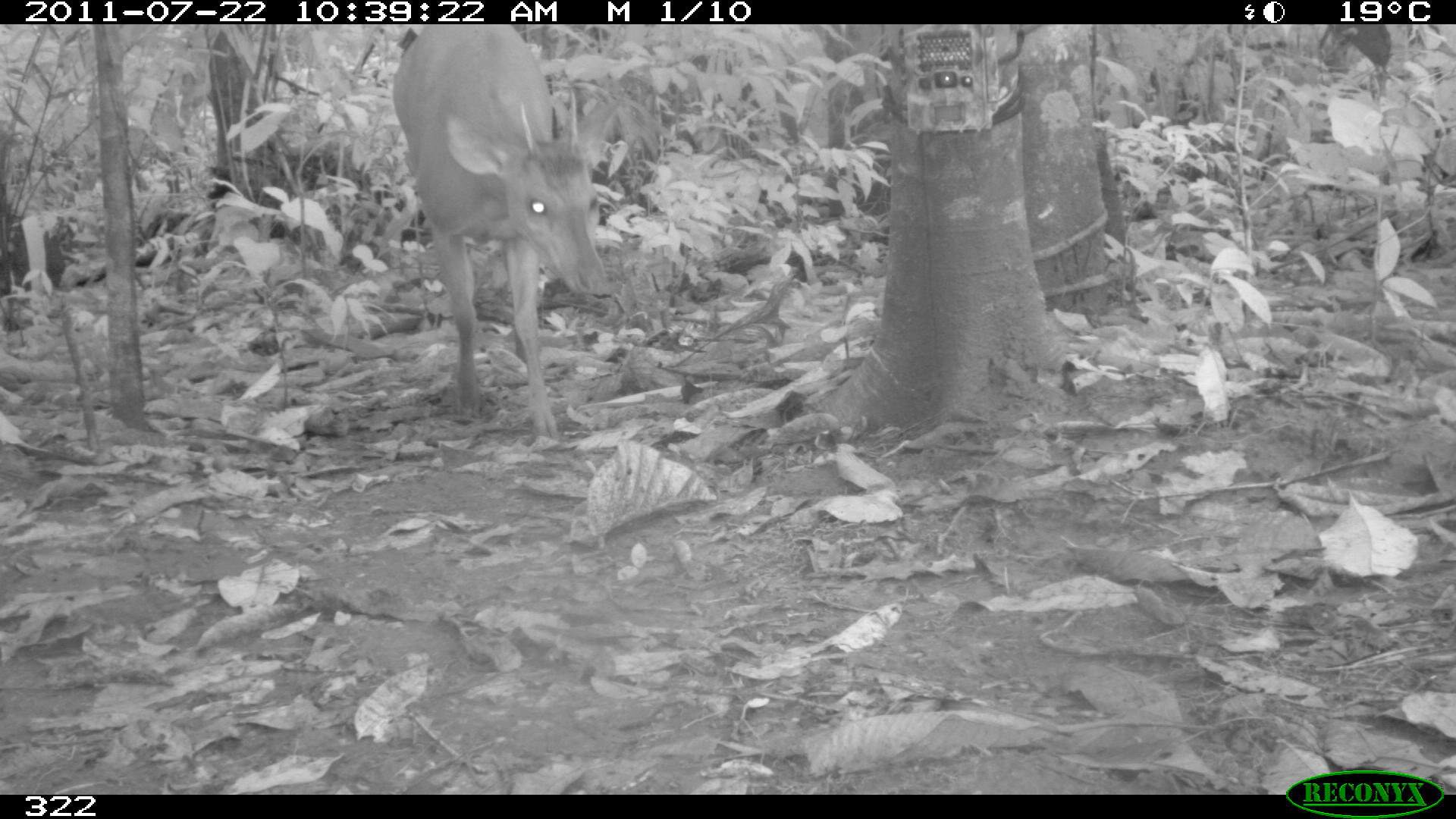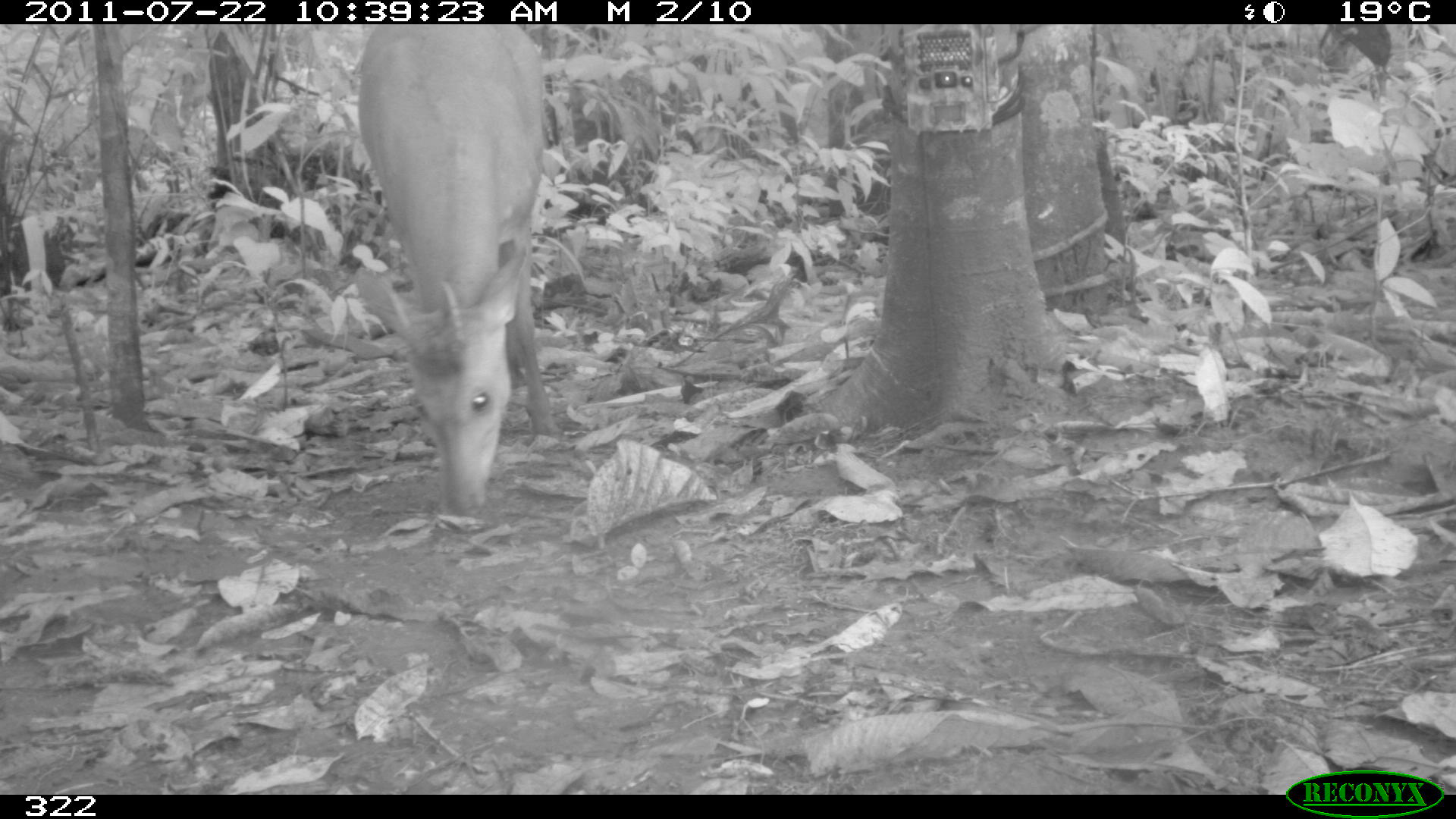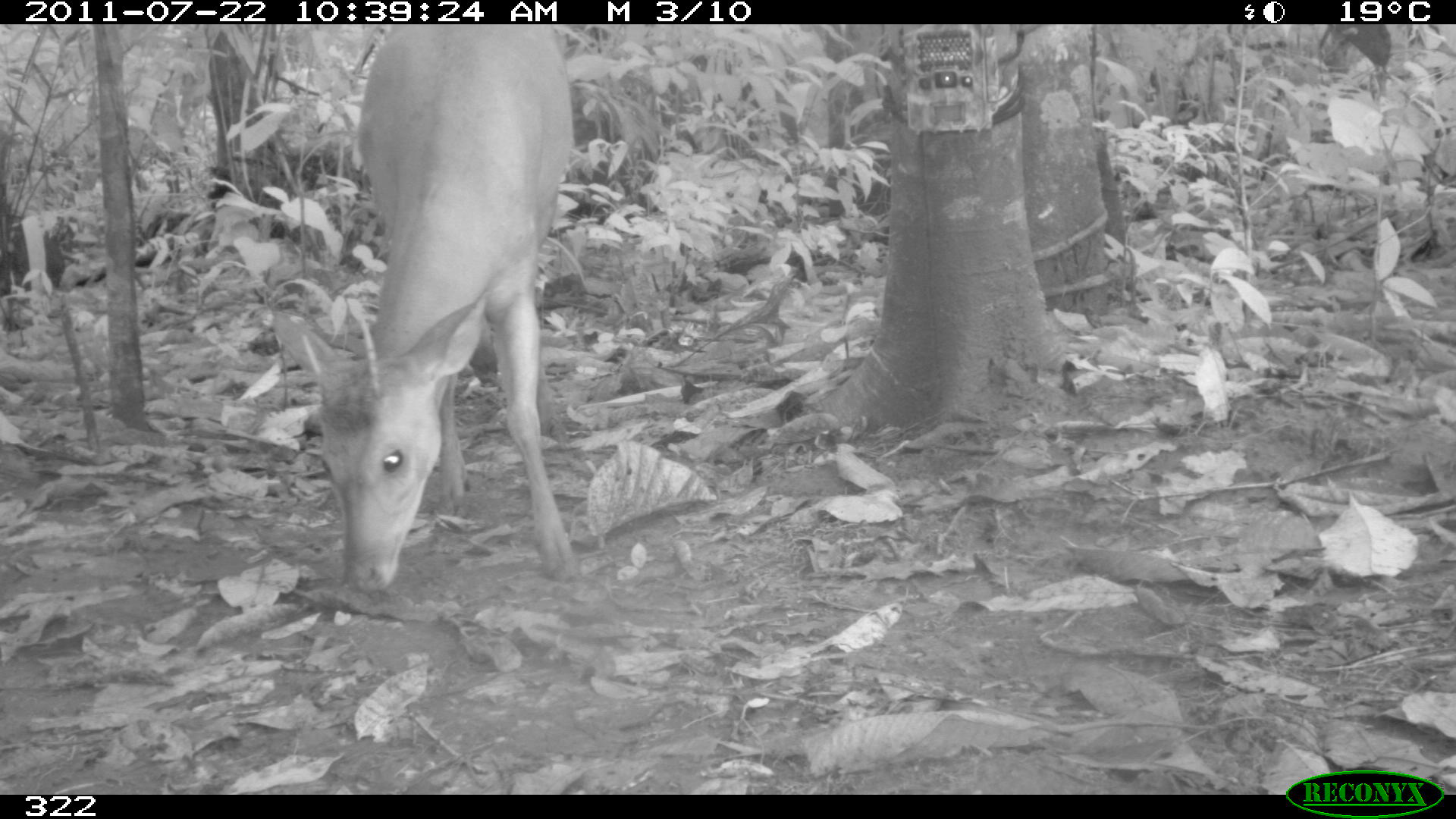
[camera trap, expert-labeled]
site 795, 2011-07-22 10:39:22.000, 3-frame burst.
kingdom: Animalia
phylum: Chordata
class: Mammalia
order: Artiodactyla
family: Cervidae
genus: Mazama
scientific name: Mazama americana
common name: red brocket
Mazama americana (red brocket).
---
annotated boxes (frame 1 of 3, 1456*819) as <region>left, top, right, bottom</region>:
mazama americana: <region>392, 24, 605, 438</region>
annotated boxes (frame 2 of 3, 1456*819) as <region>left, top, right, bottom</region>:
mazama americana: <region>356, 24, 562, 514</region>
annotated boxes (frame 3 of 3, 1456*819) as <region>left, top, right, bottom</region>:
mazama americana: <region>273, 24, 575, 590</region>